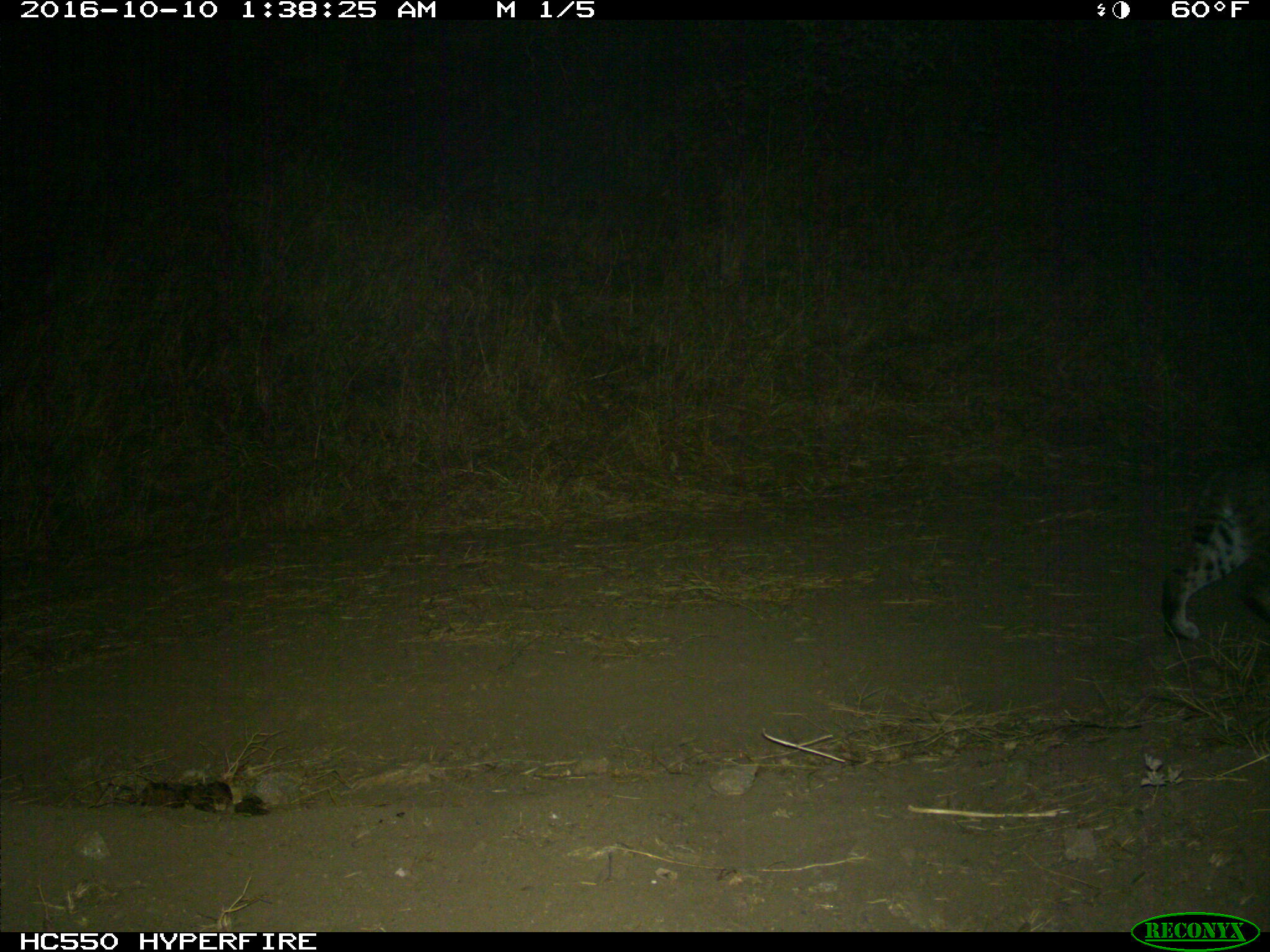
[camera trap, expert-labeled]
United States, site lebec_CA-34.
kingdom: Animalia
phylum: Chordata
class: Mammalia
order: Carnivora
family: Felidae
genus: Lynx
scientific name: Lynx rufus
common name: bobcat